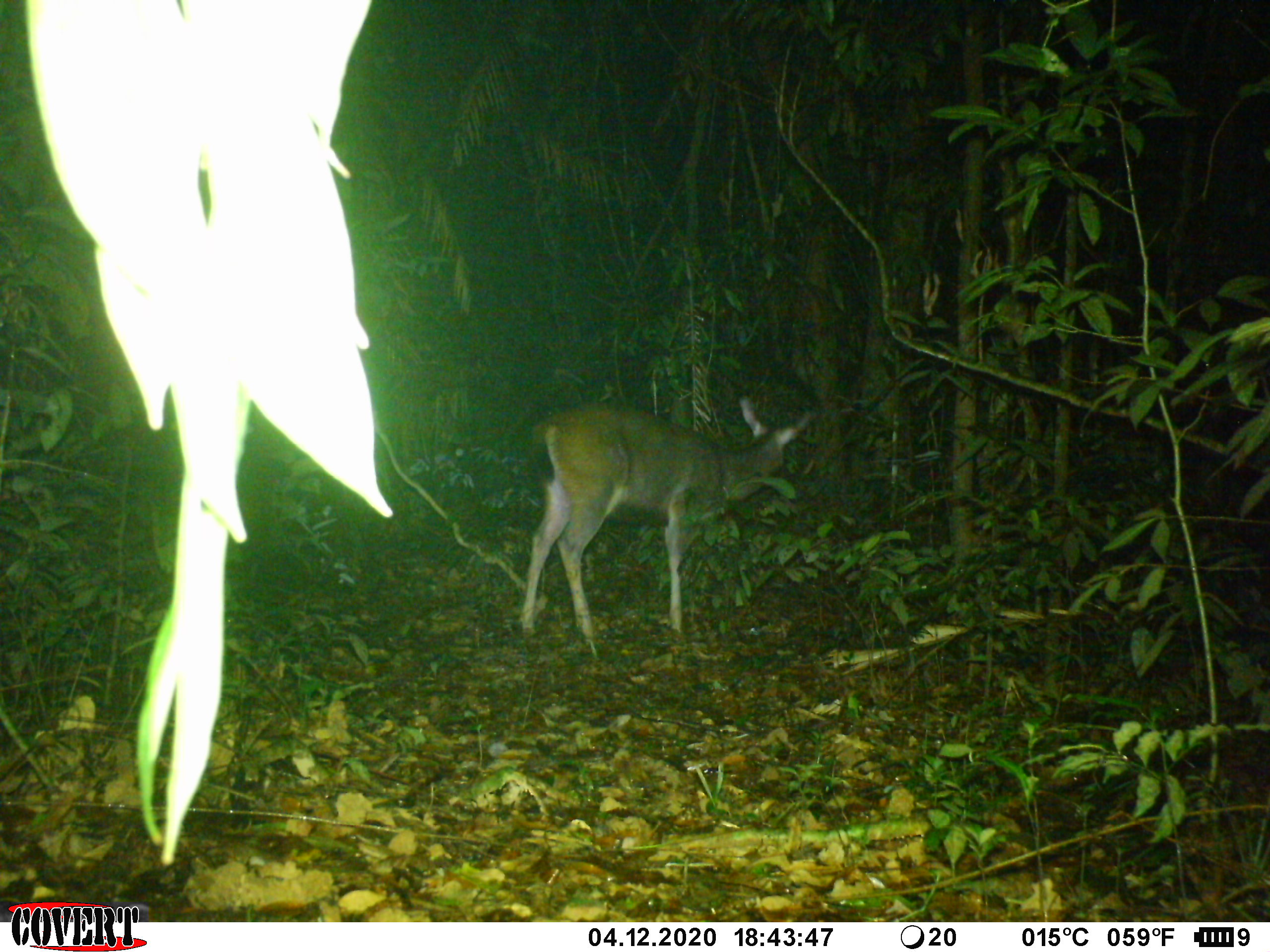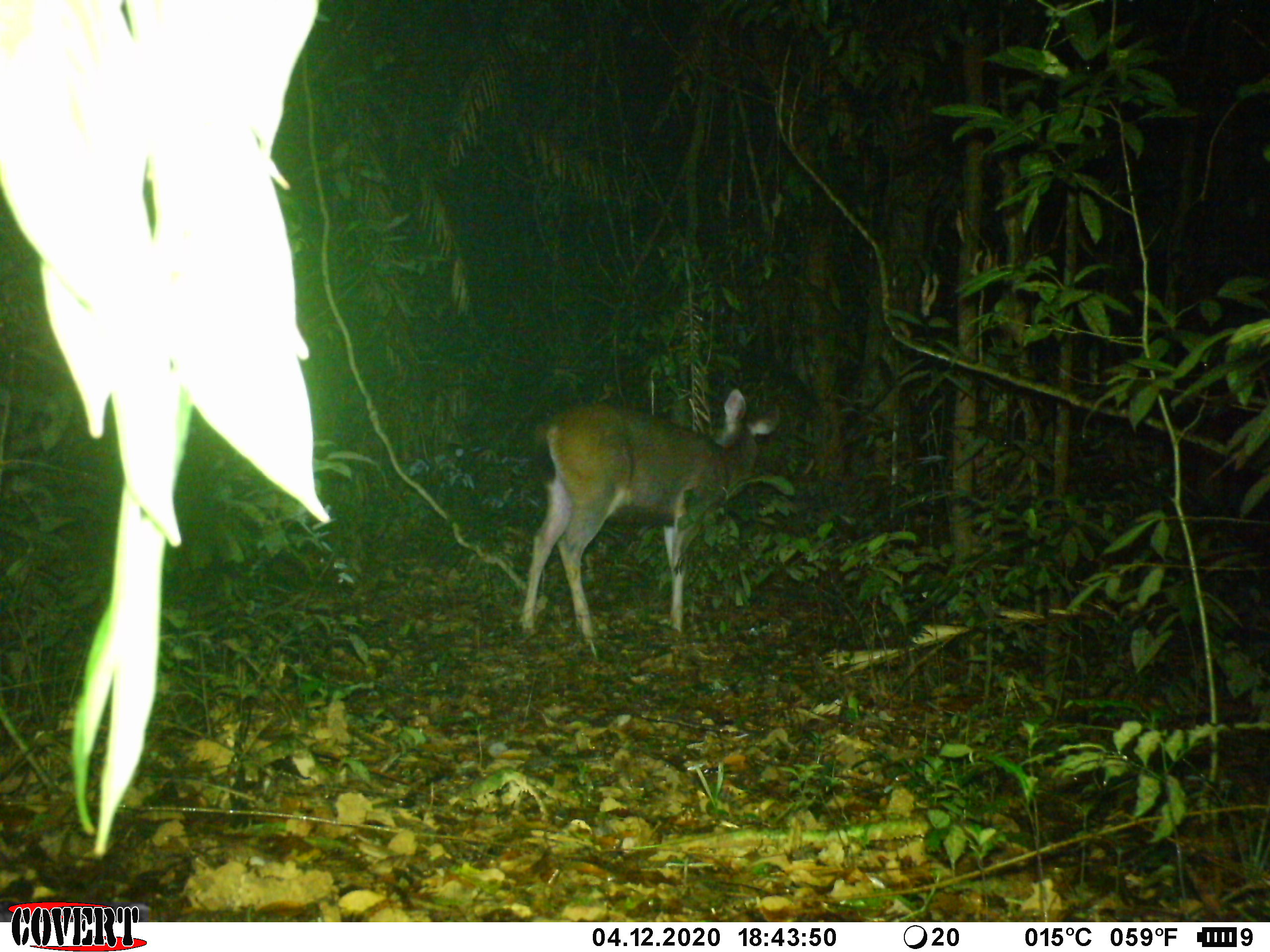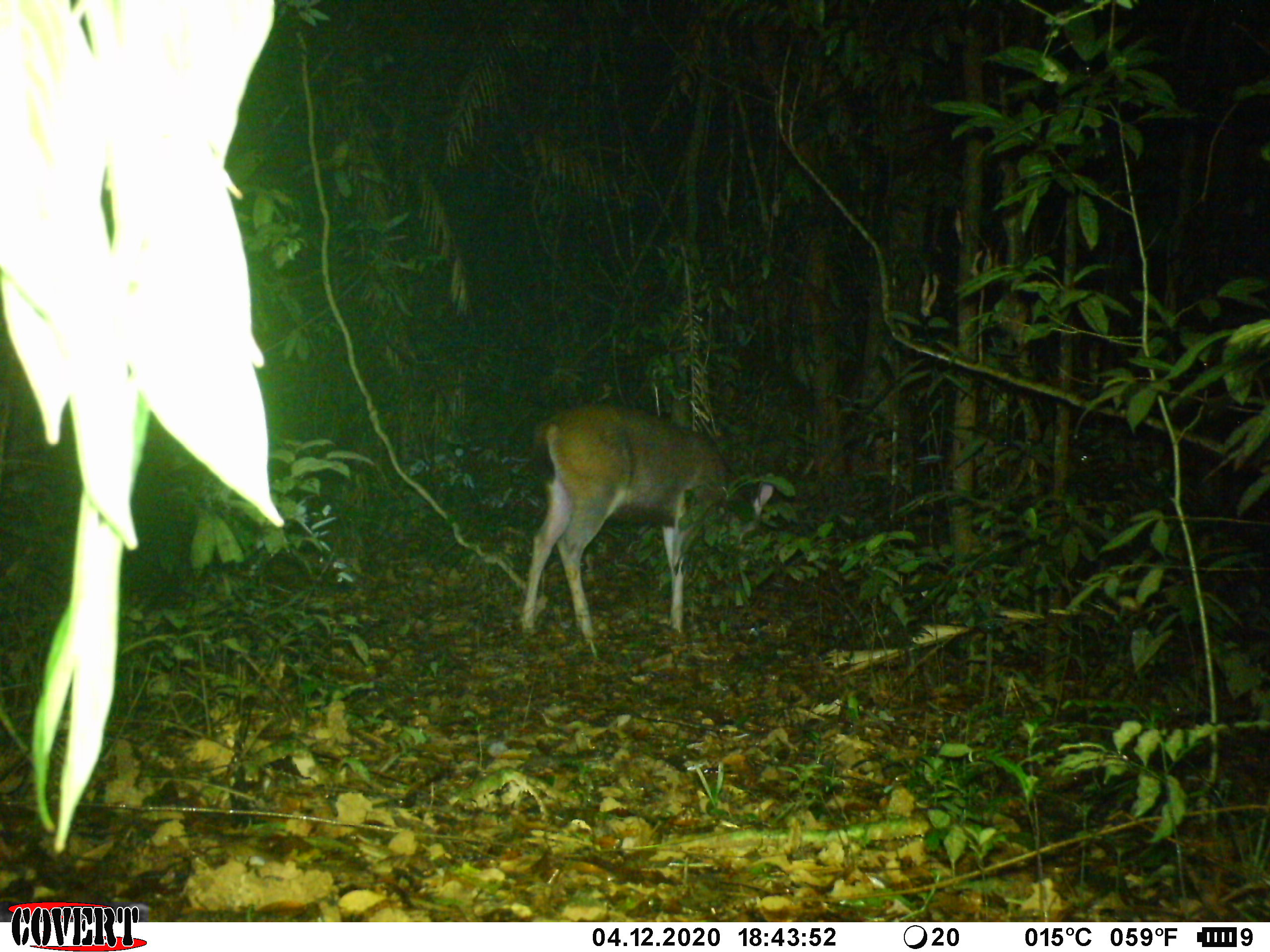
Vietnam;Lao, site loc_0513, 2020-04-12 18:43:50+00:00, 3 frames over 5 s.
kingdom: Animalia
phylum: Chordata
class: Mammalia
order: Artiodactyla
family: Cervidae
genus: Rusa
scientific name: Rusa unicolor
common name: sambar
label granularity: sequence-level